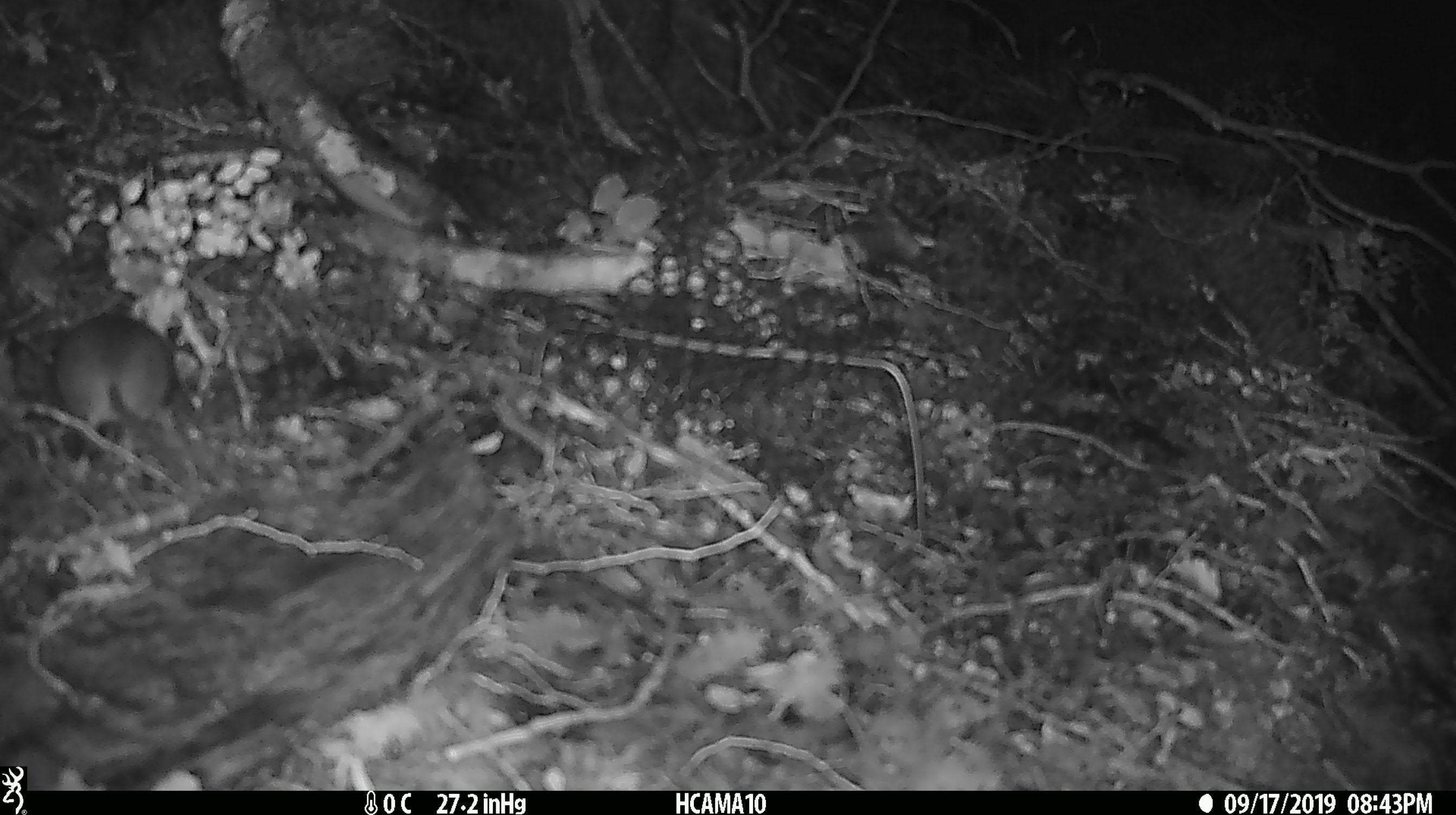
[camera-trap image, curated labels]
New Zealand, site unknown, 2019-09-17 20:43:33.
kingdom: Animalia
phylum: Chordata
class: Mammalia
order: Rodentia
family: Muridae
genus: Mus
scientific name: Mus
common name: mouse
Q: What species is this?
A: Mouse (Mus).